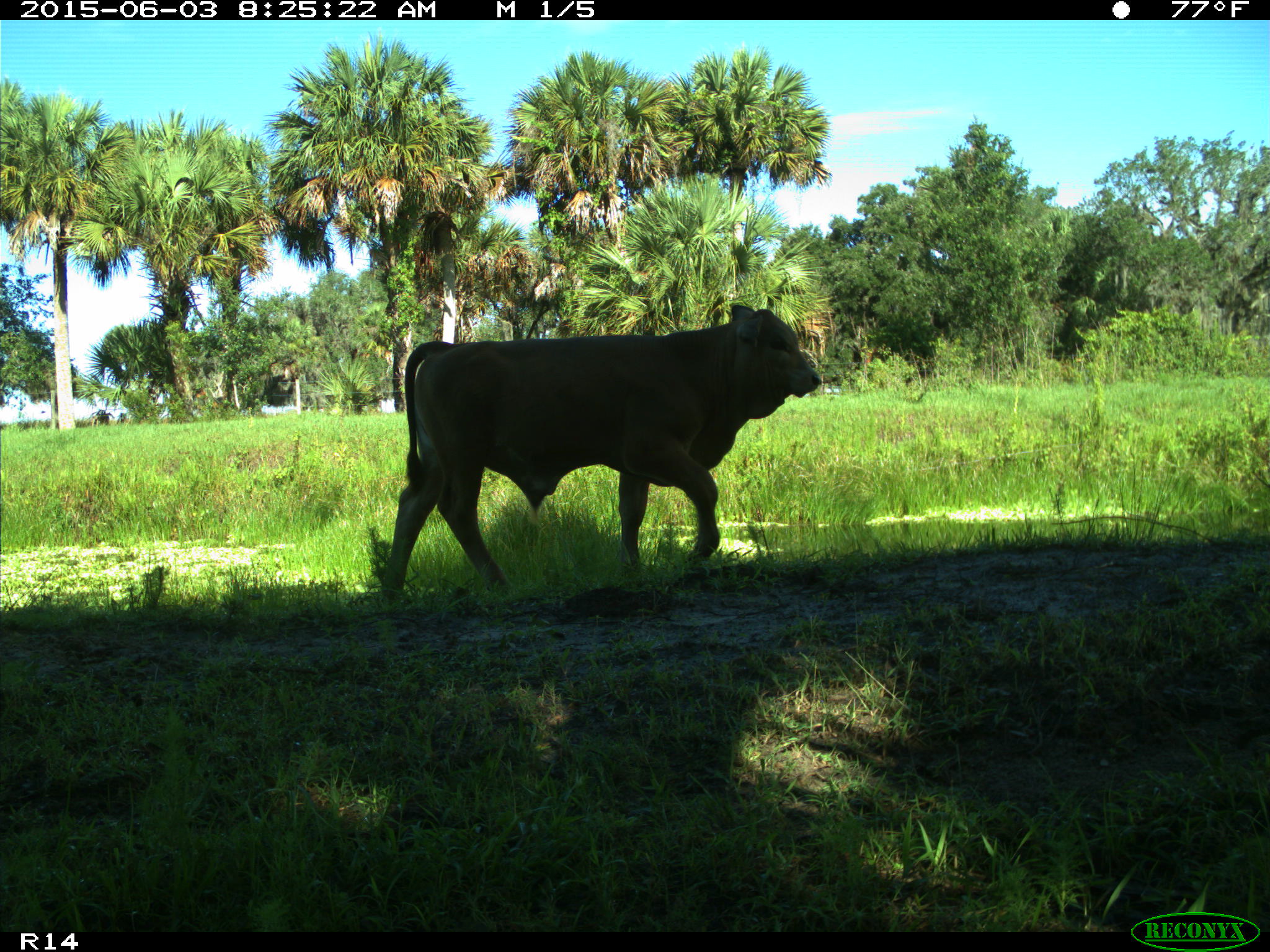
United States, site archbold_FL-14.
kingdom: Animalia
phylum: Chordata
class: Mammalia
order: Artiodactyla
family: Bovidae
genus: Bos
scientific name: Bos taurus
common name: domestic cow